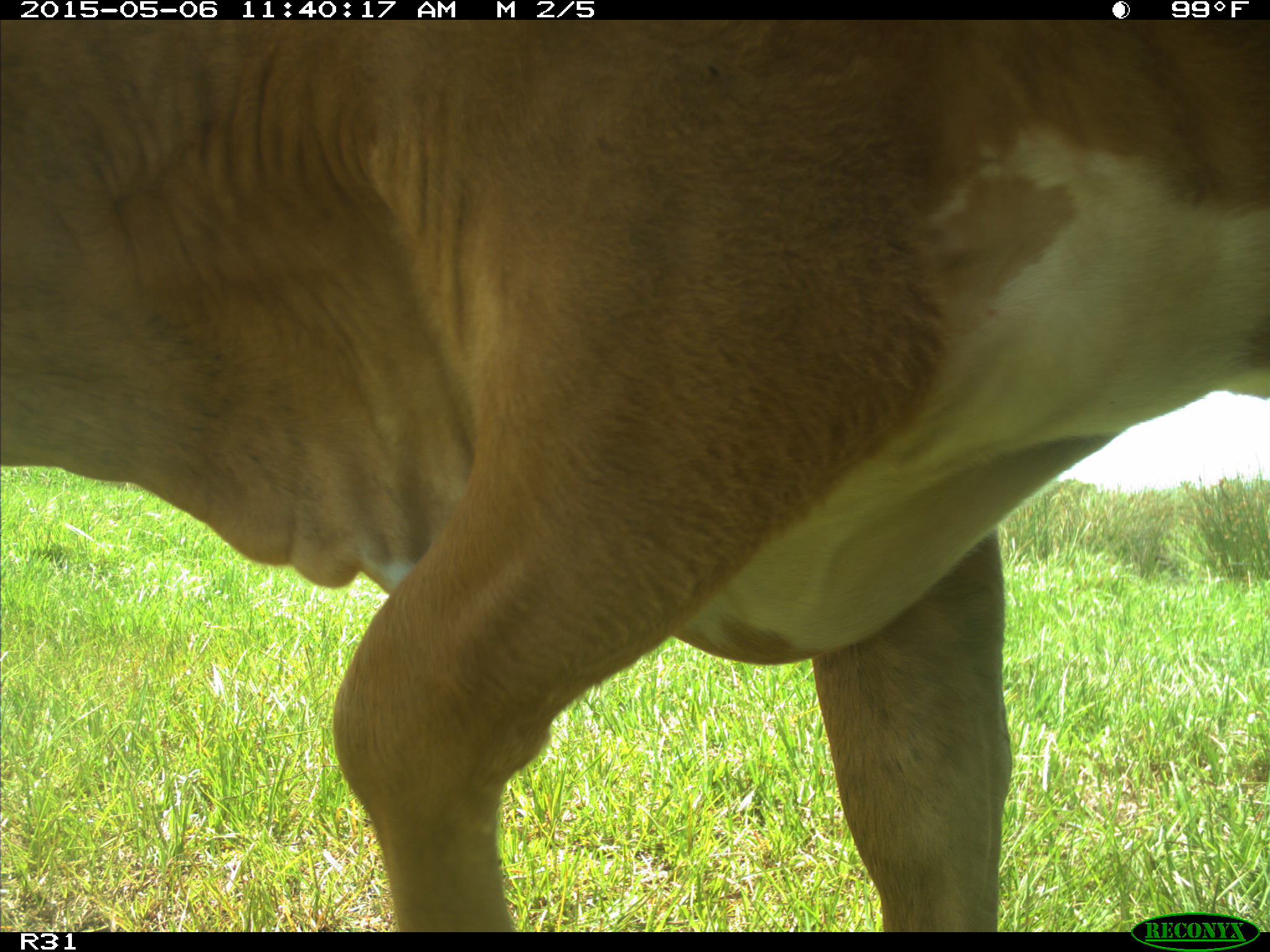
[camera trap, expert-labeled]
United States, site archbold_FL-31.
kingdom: Animalia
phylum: Chordata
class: Mammalia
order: Artiodactyla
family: Bovidae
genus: Bos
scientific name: Bos taurus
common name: domestic cow